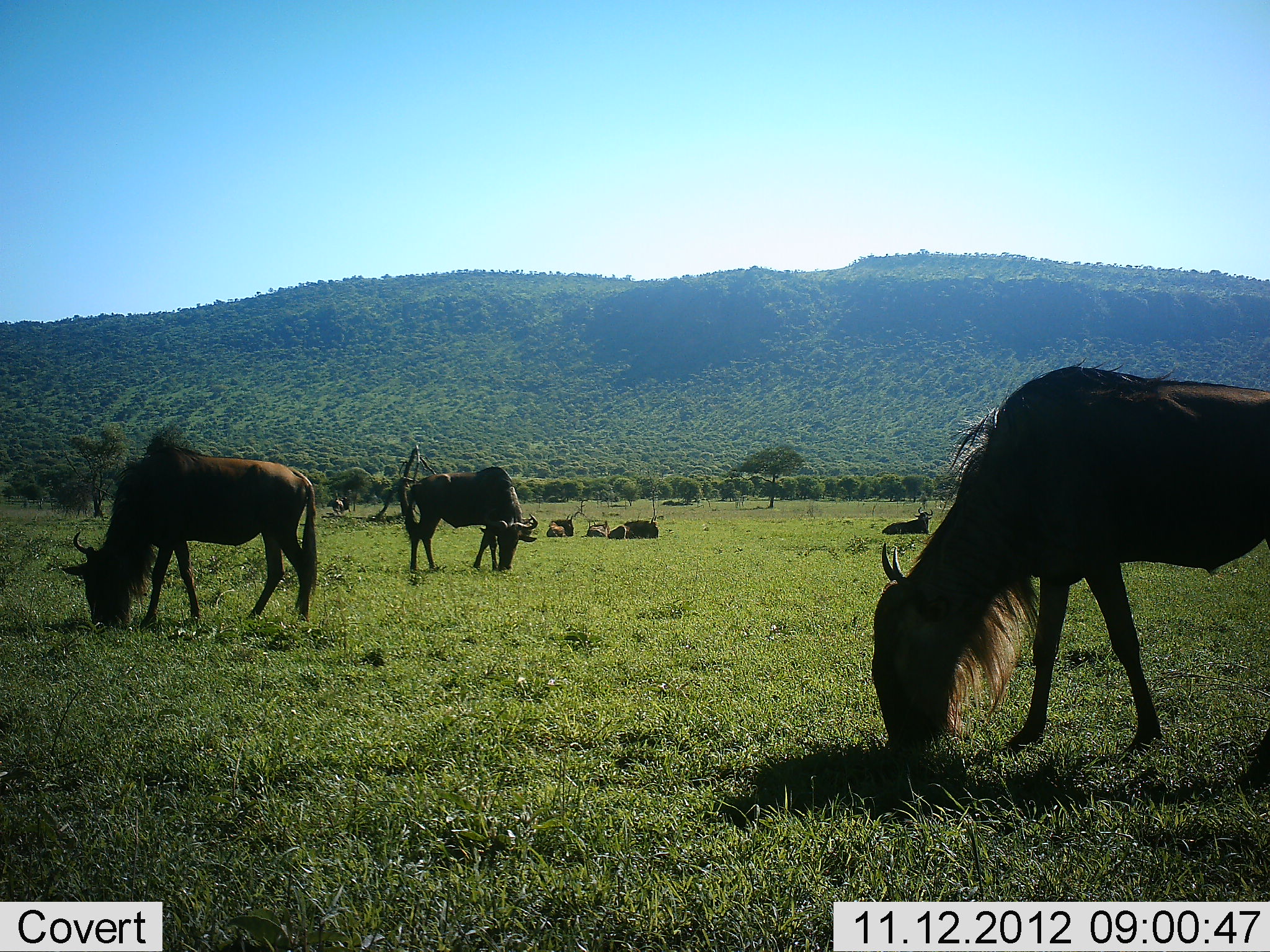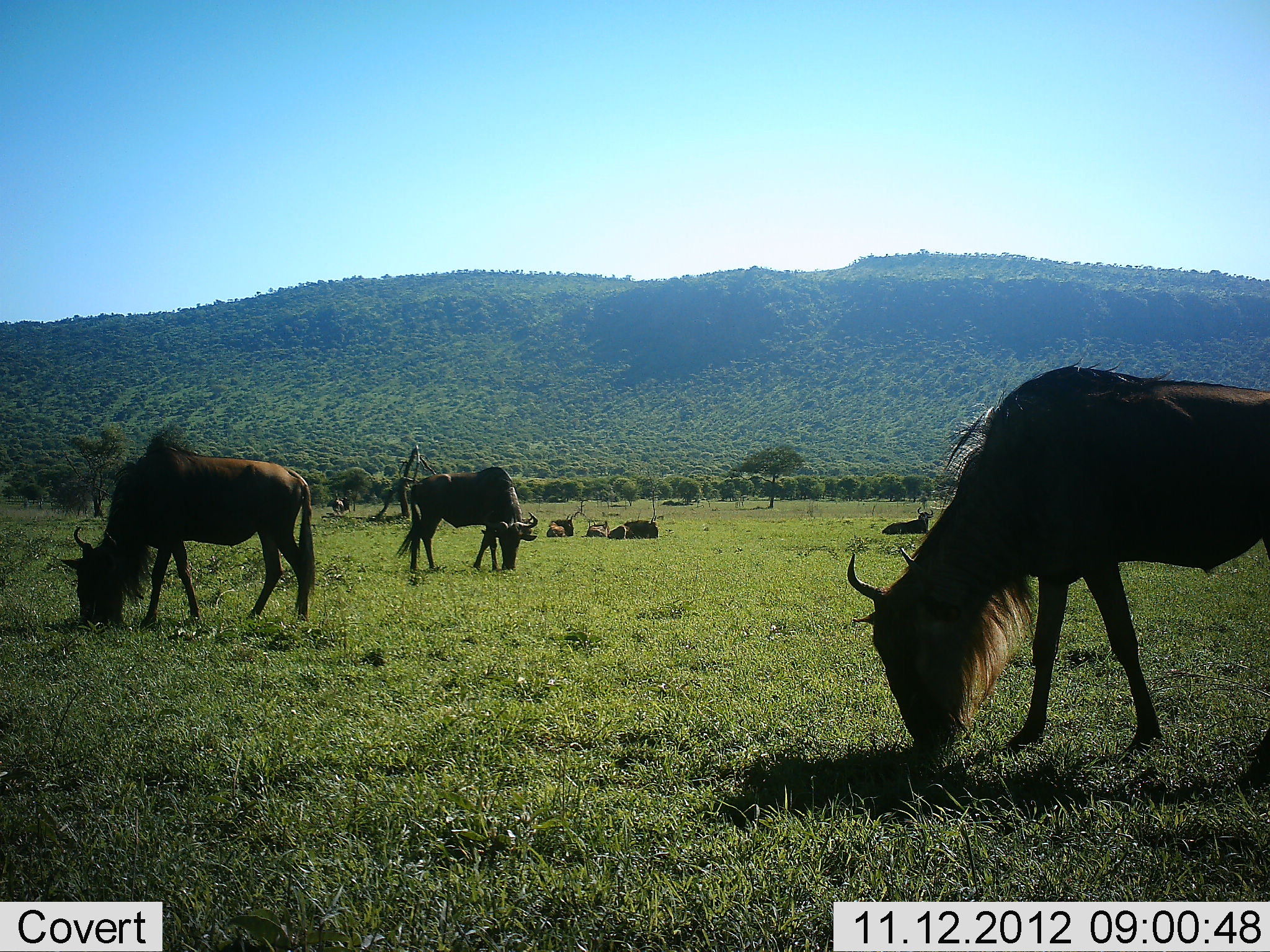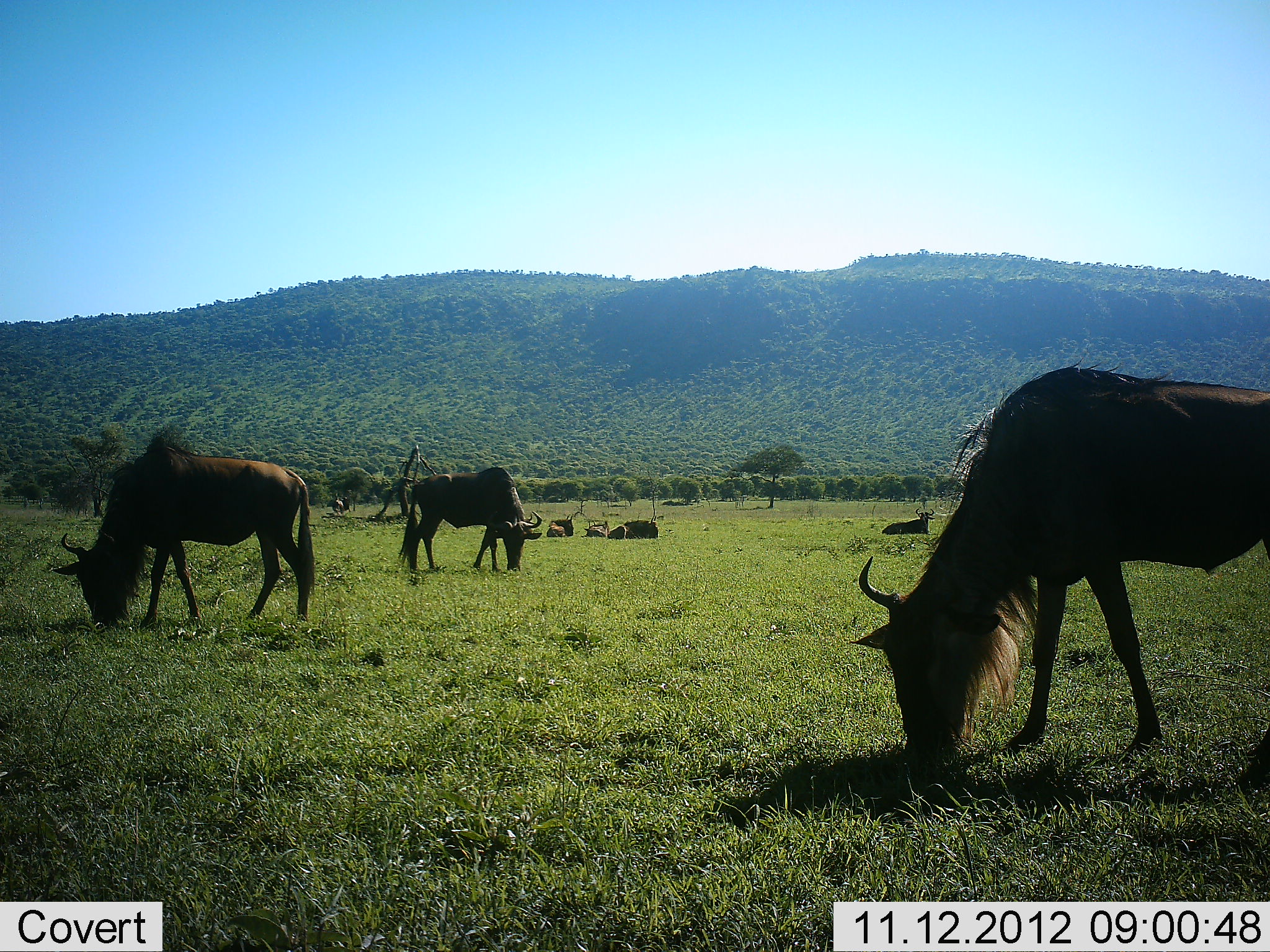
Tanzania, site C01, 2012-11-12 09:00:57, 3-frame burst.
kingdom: Animalia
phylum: Chordata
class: Mammalia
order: Artiodactyla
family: Bovidae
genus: Connochaetes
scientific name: Connochaetes taurinus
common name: blue wildebeest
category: wildebeest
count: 9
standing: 50%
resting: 80%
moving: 0%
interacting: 0%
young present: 0%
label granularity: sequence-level